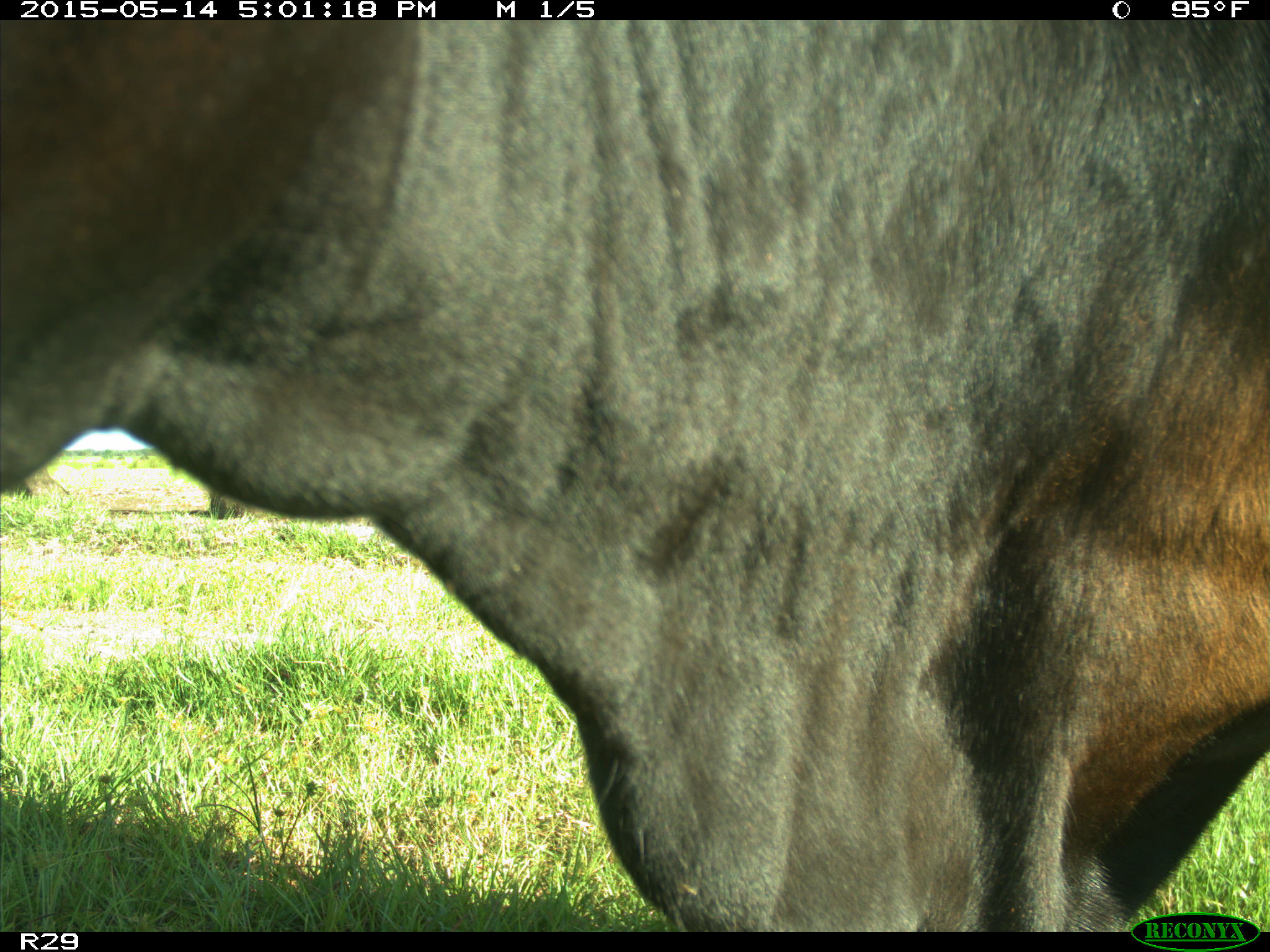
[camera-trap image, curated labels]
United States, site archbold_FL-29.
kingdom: Animalia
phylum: Chordata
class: Mammalia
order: Artiodactyla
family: Bovidae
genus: Bos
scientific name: Bos taurus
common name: domestic cow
Bos taurus (domestic cow).